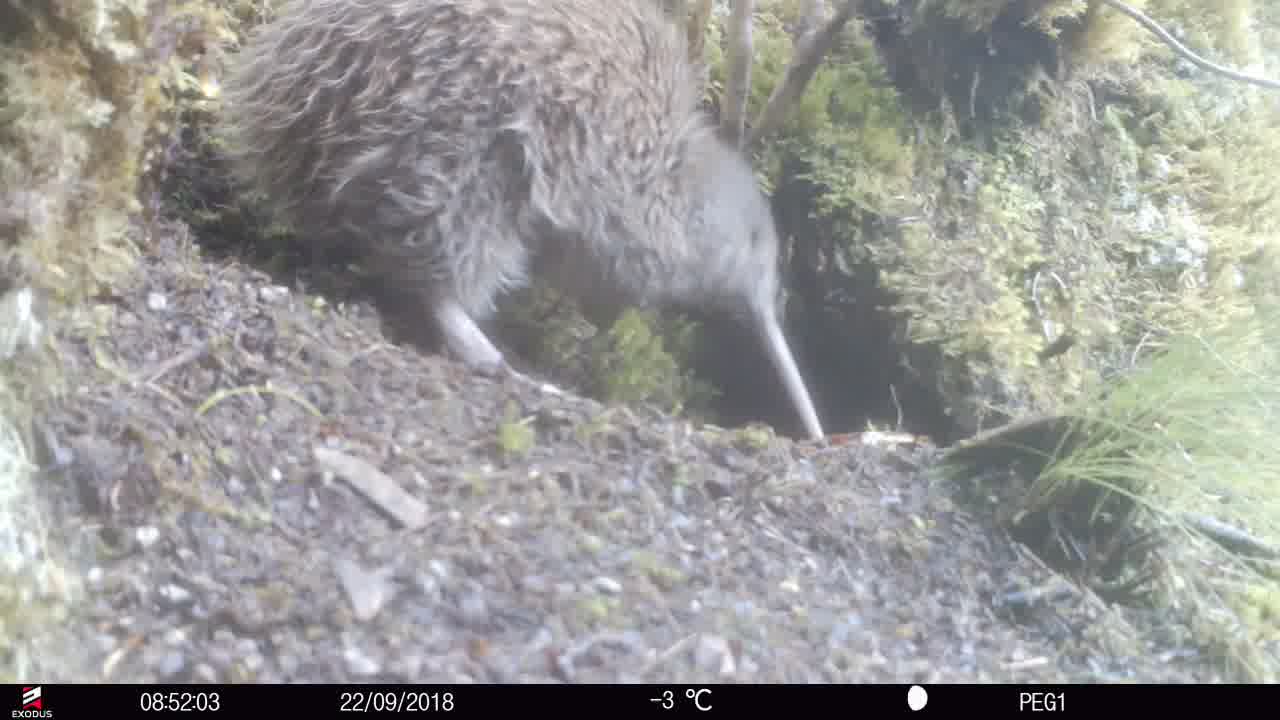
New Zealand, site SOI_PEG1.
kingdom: Animalia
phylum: Chordata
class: Aves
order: Apterygiformes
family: Apterygidae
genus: Apteryx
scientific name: Apteryx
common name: kiwi